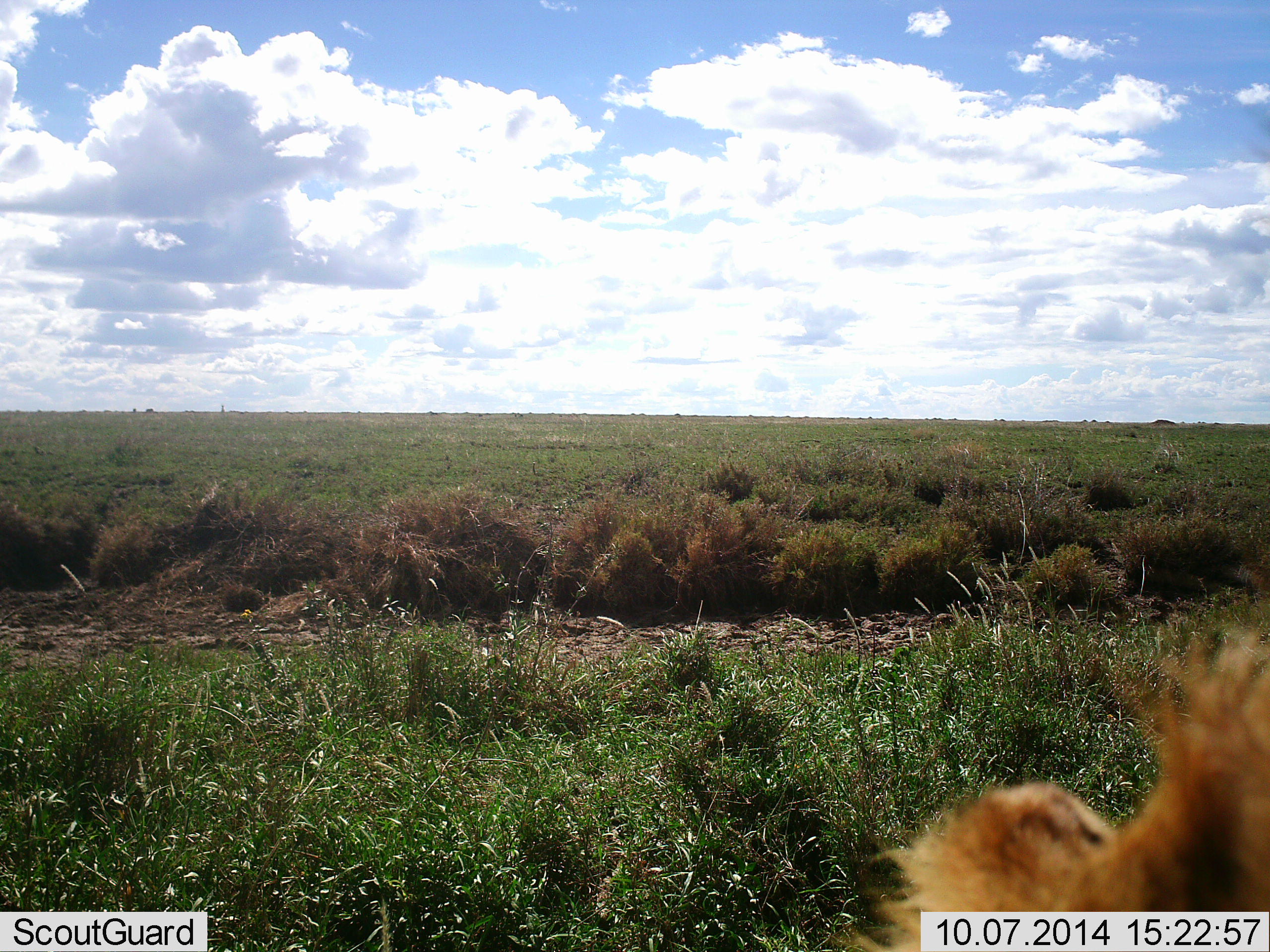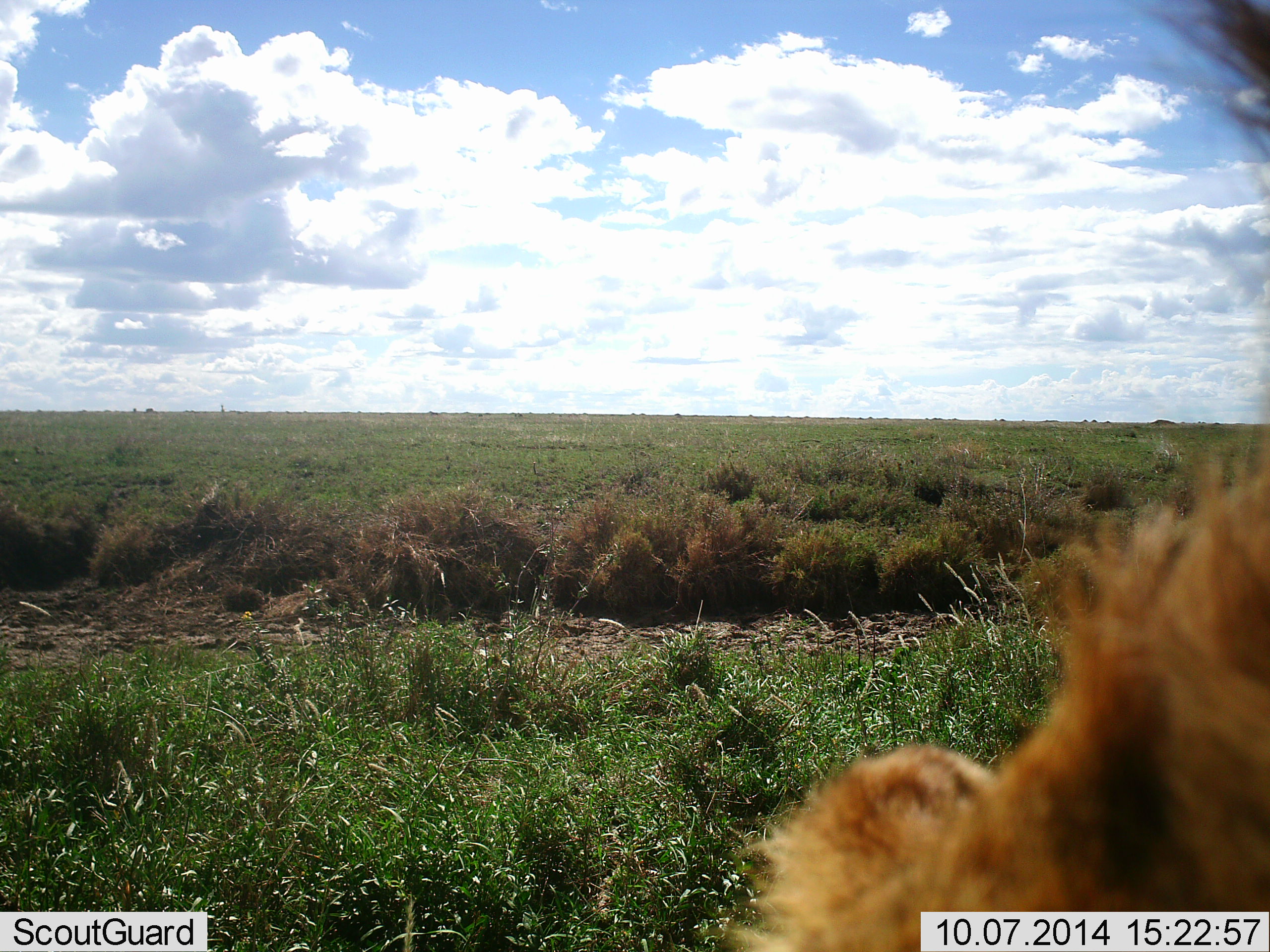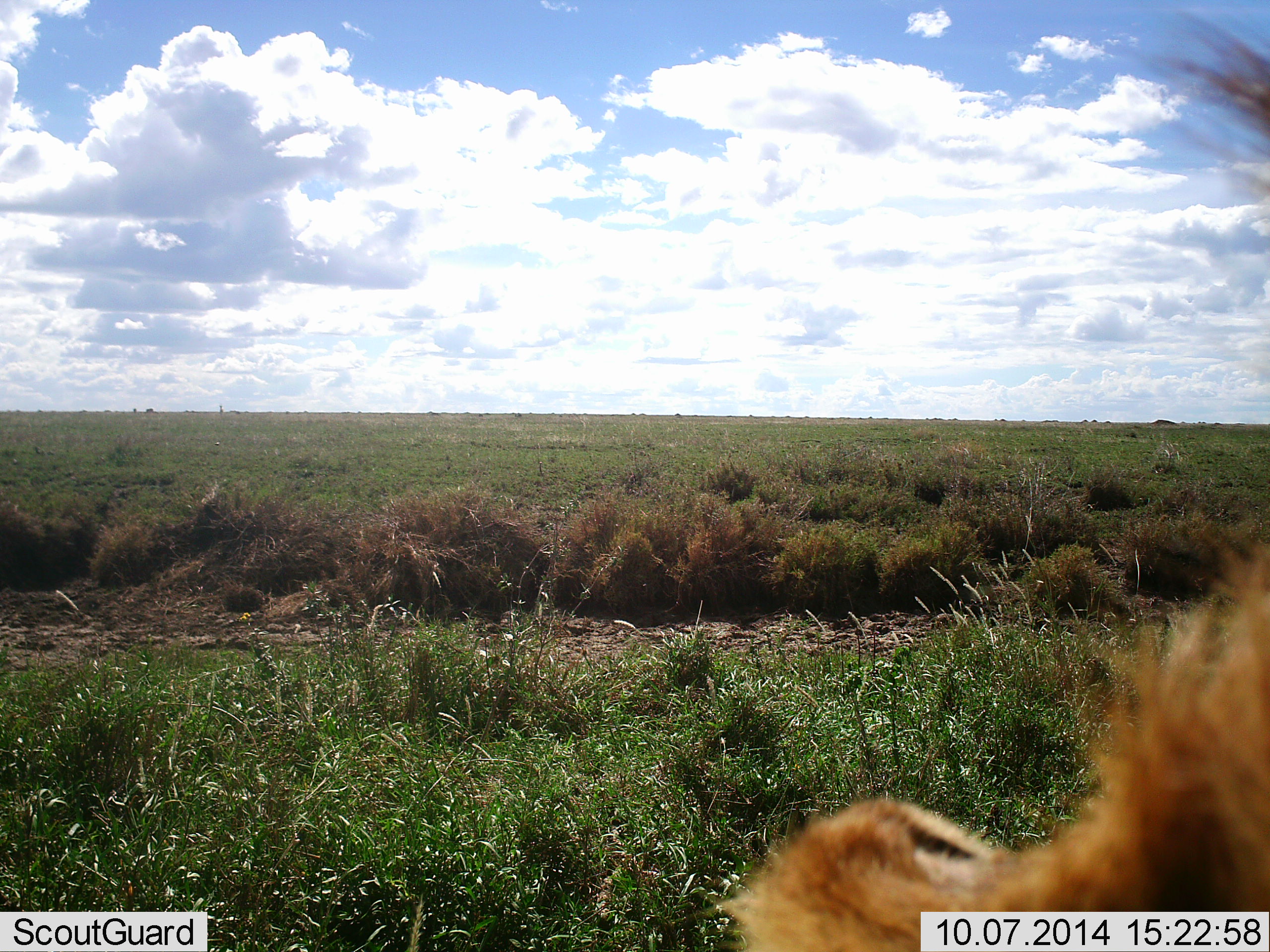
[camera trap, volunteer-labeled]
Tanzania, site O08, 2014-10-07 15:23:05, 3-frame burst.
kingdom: Animalia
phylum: Chordata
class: Mammalia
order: Carnivora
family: Felidae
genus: Panthera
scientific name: Panthera leo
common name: lion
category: lionmale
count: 1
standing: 29%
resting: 57%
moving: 14%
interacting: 0%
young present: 0%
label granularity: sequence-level